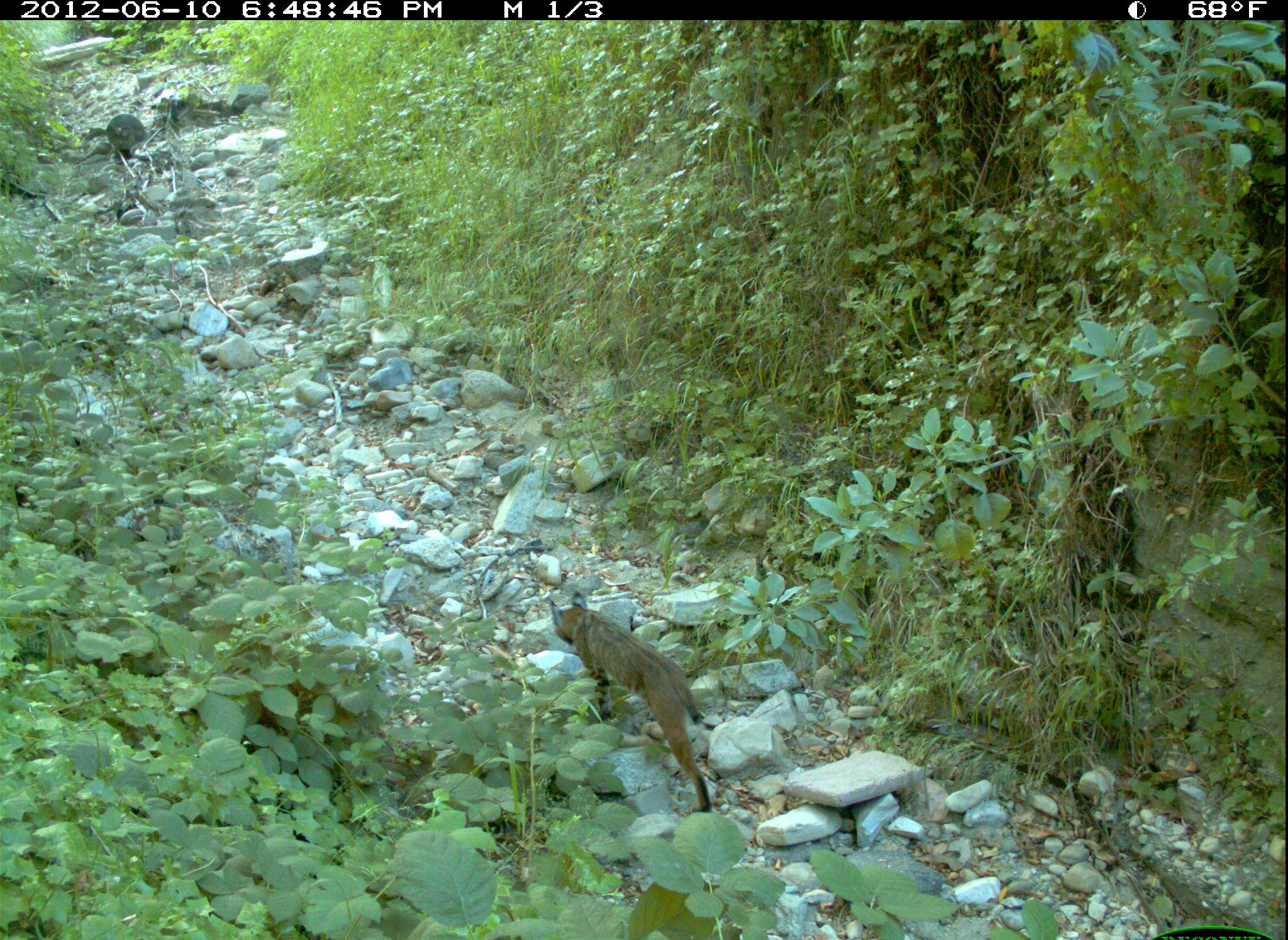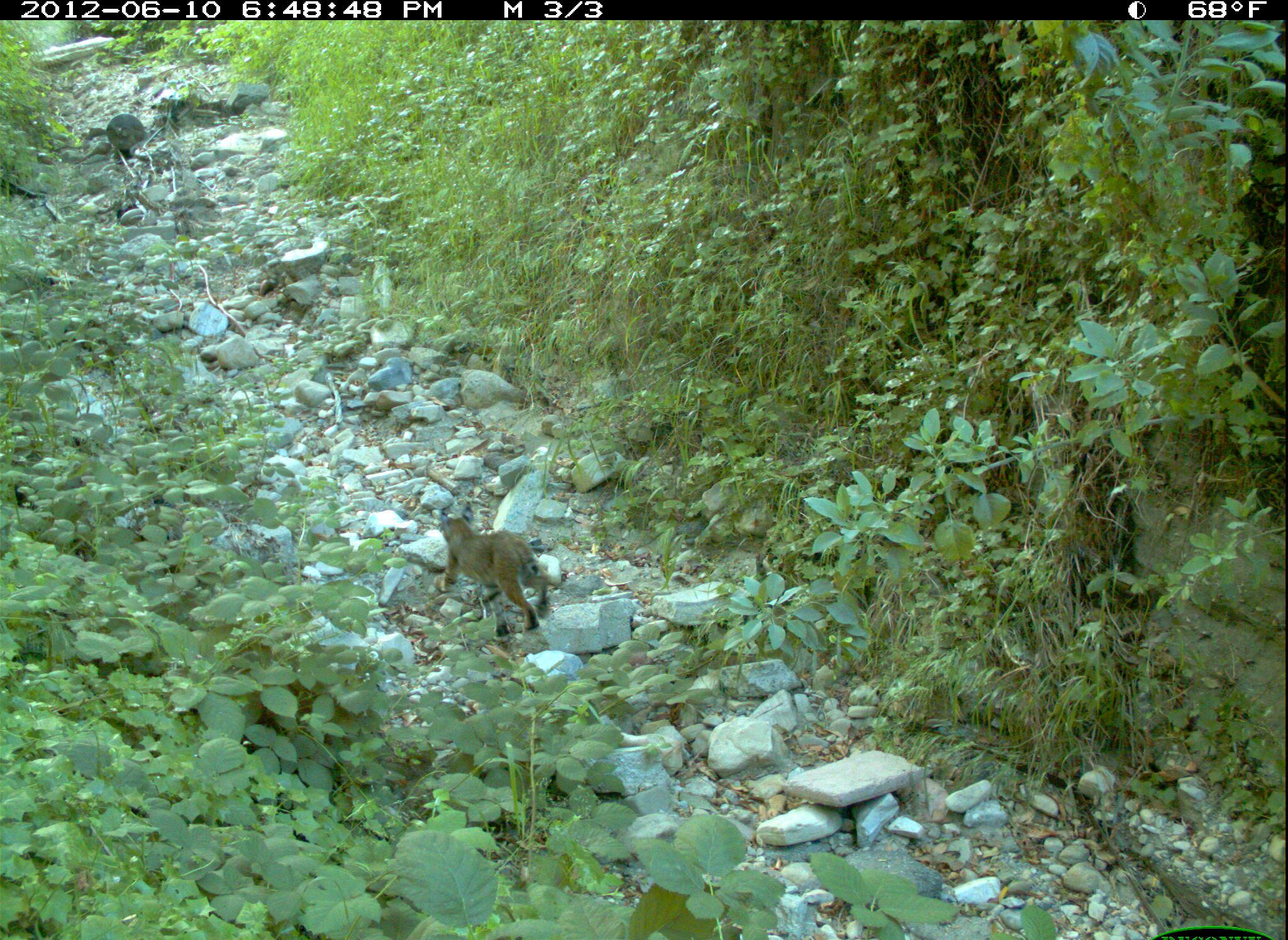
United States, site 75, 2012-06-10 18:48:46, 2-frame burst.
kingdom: Animalia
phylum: Chordata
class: Mammalia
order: Carnivora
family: Felidae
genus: Lynx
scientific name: Lynx rufus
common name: bobcat